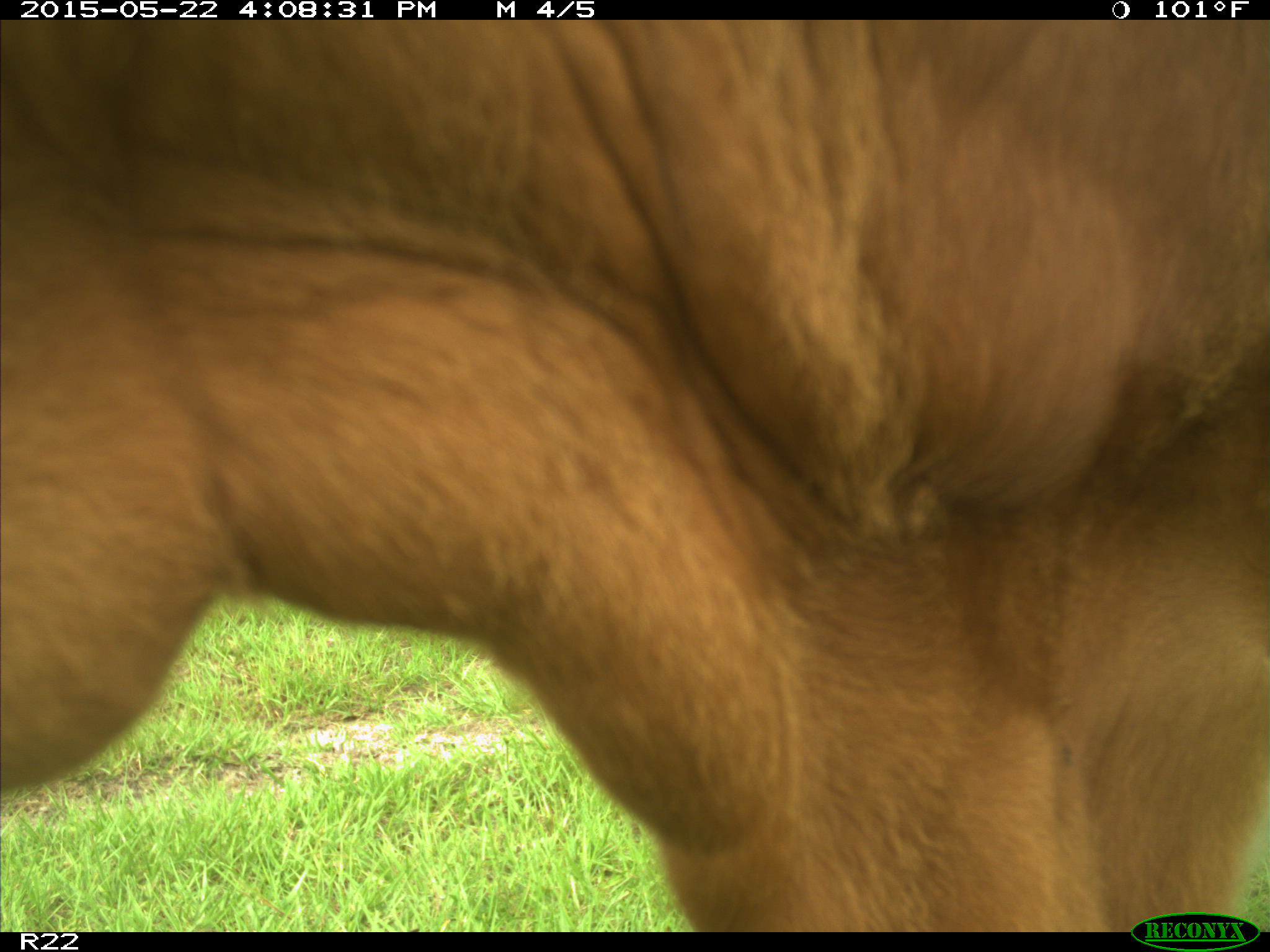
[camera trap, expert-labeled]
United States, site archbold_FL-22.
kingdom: Animalia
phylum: Chordata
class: Mammalia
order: Artiodactyla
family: Bovidae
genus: Bos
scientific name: Bos taurus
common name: domestic cow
Bos taurus (domestic cow).